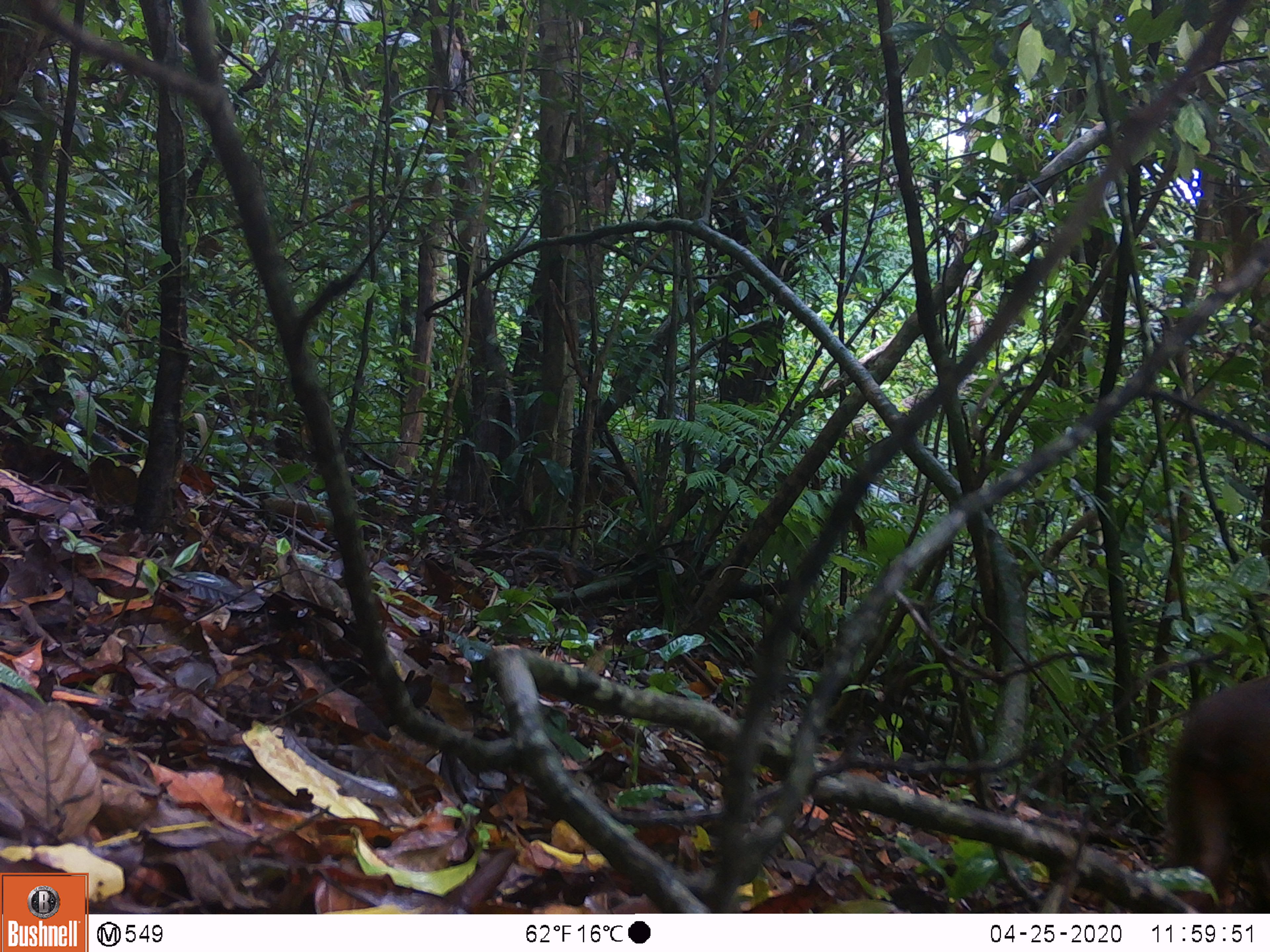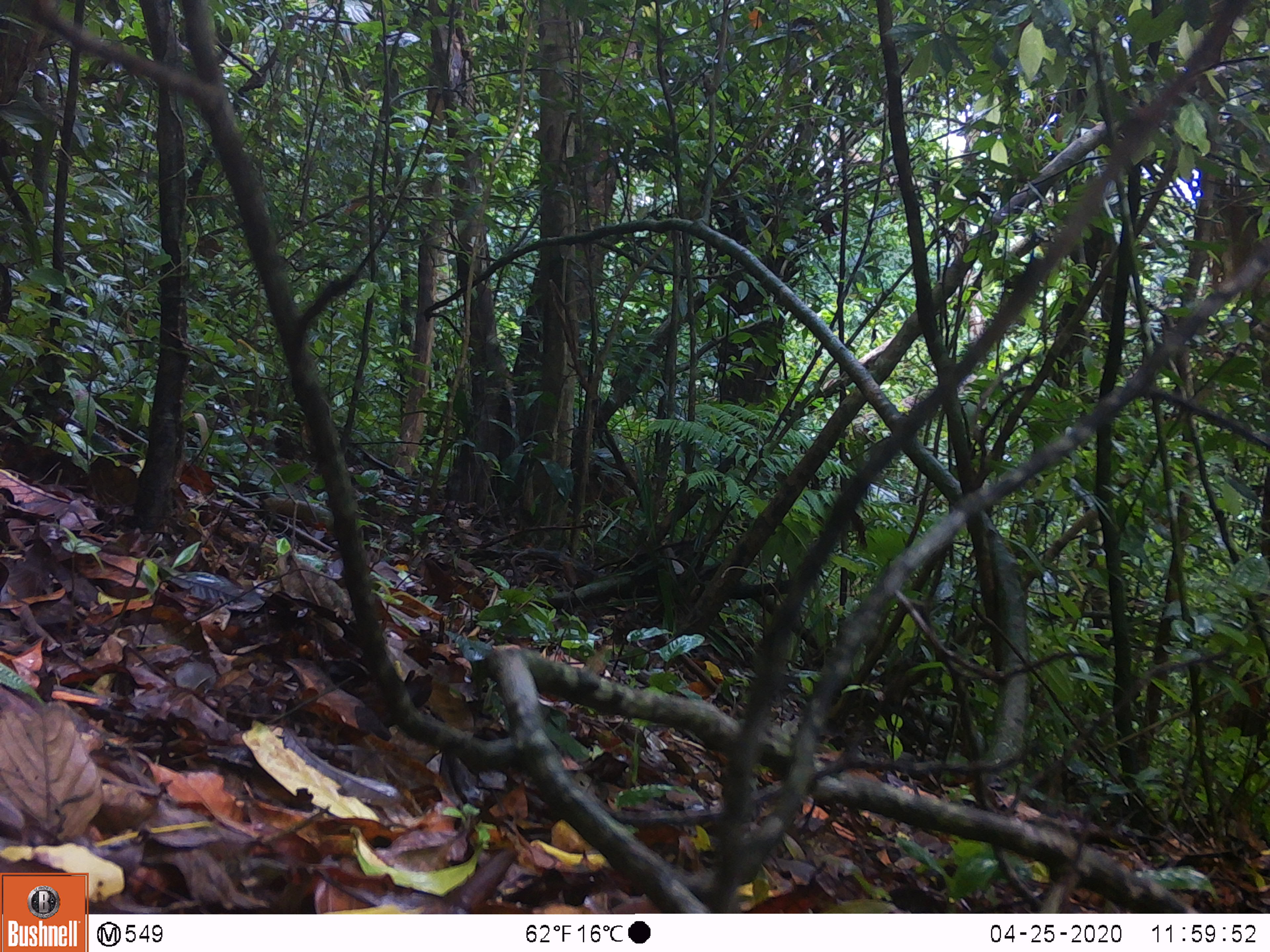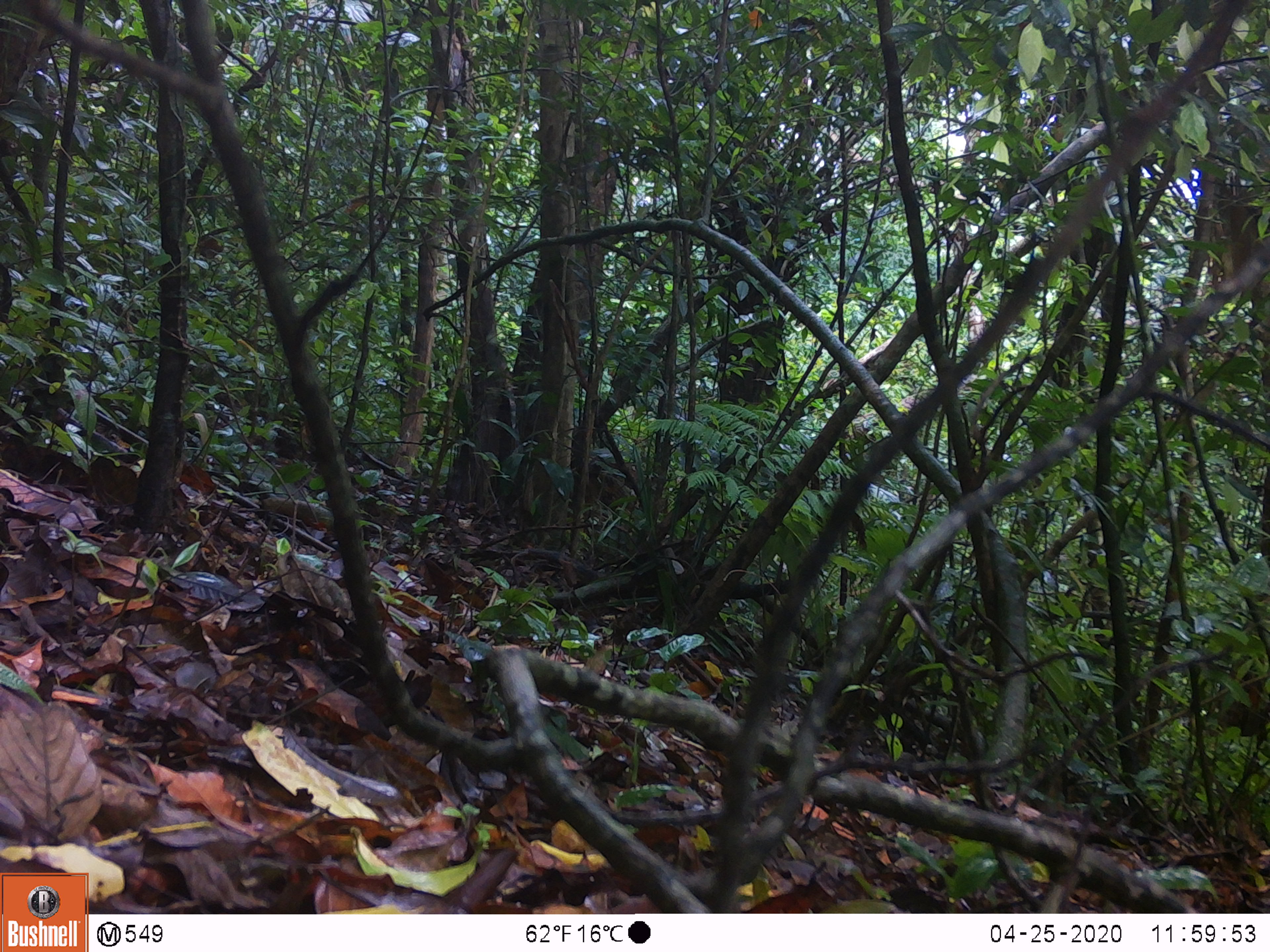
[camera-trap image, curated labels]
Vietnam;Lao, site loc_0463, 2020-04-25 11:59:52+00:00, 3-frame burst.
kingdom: Animalia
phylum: Chordata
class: Mammalia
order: Primates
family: Cercopithecidae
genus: Macaca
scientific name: Macaca arctoides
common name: stump-tailed macaque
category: stump tailed macaque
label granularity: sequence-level